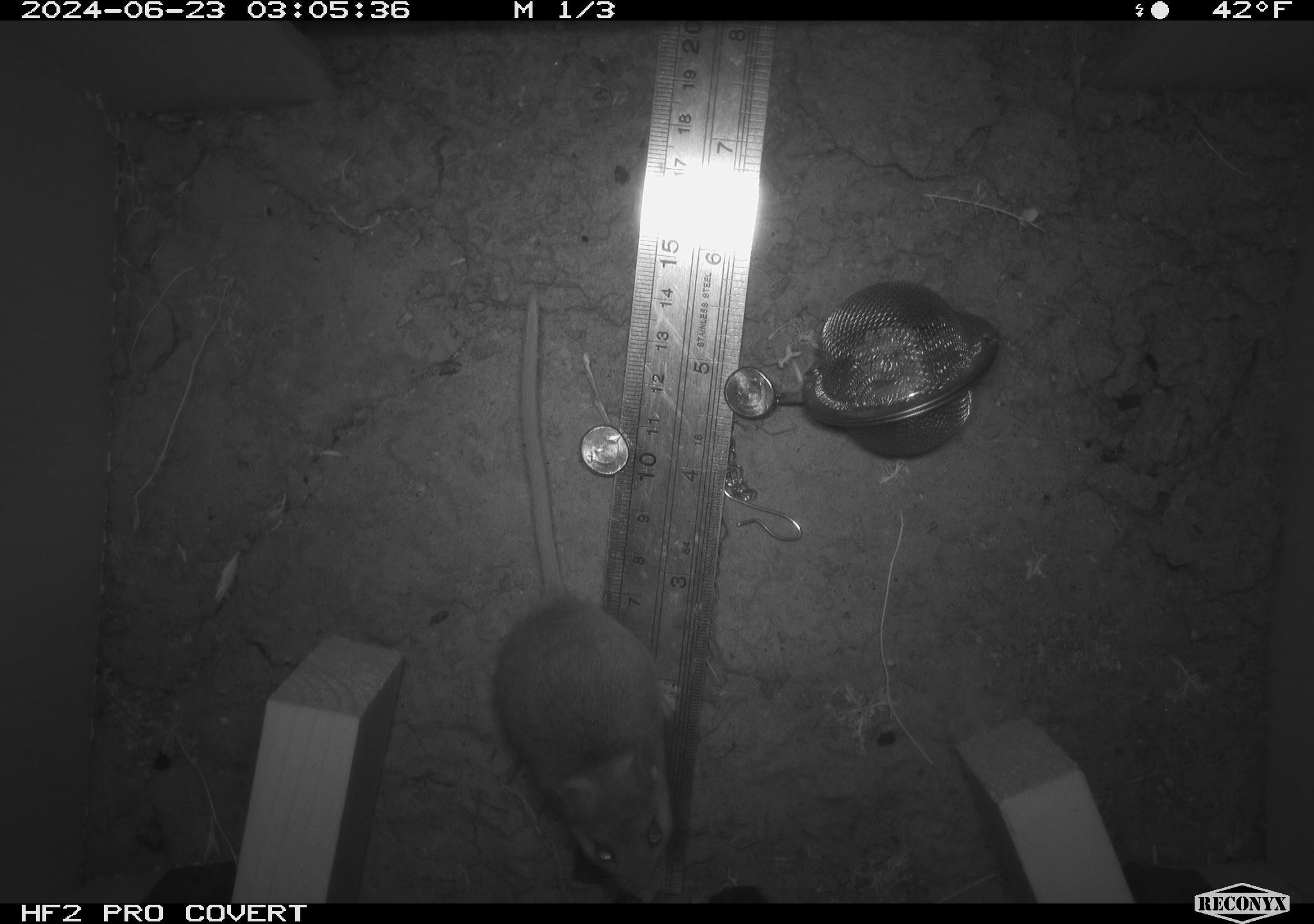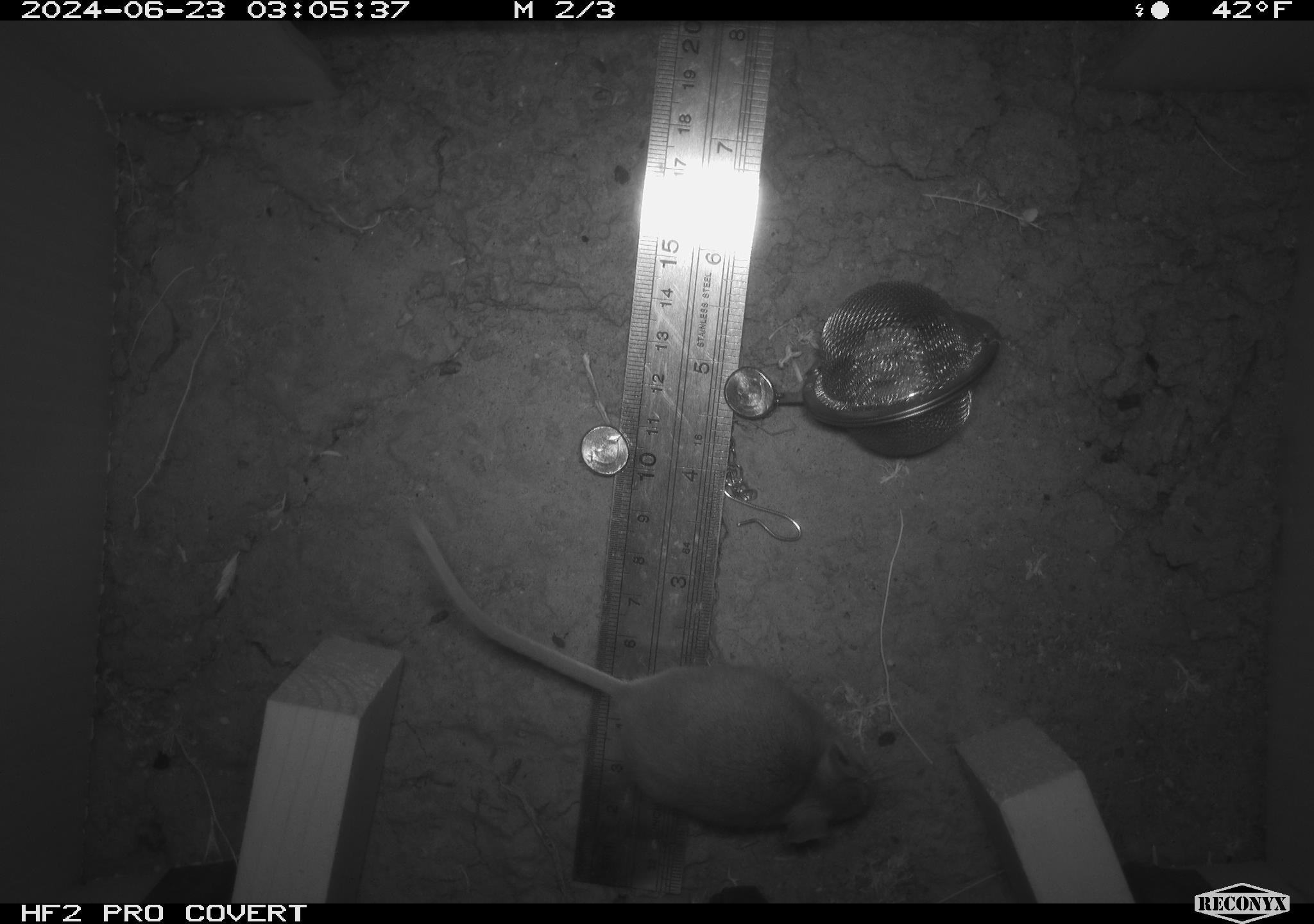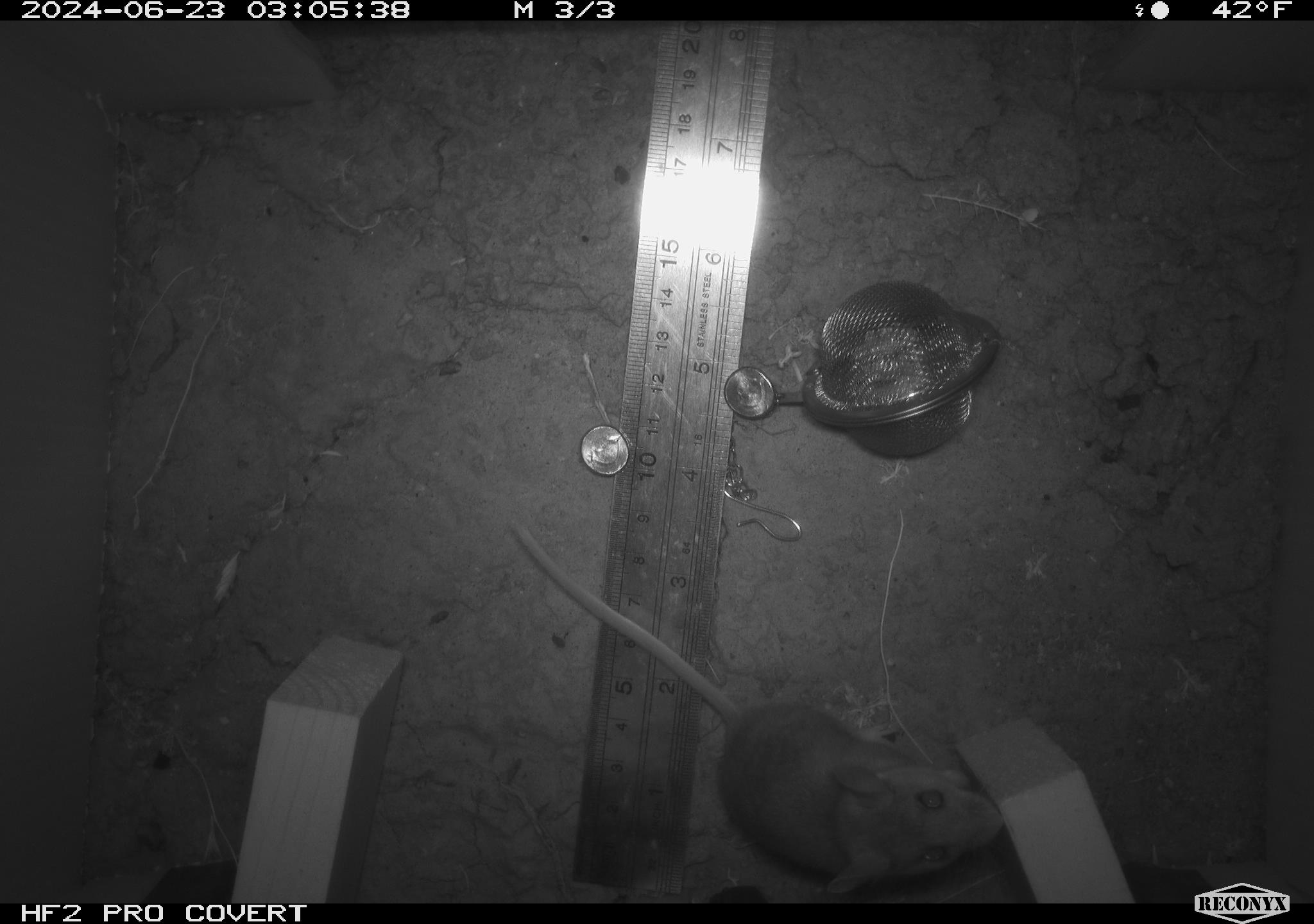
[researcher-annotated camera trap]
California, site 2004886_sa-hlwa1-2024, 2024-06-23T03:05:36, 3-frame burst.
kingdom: Animalia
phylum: Chordata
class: Mammalia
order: Rodentia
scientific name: Rodentia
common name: mouse species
Mouse species (Rodentia).